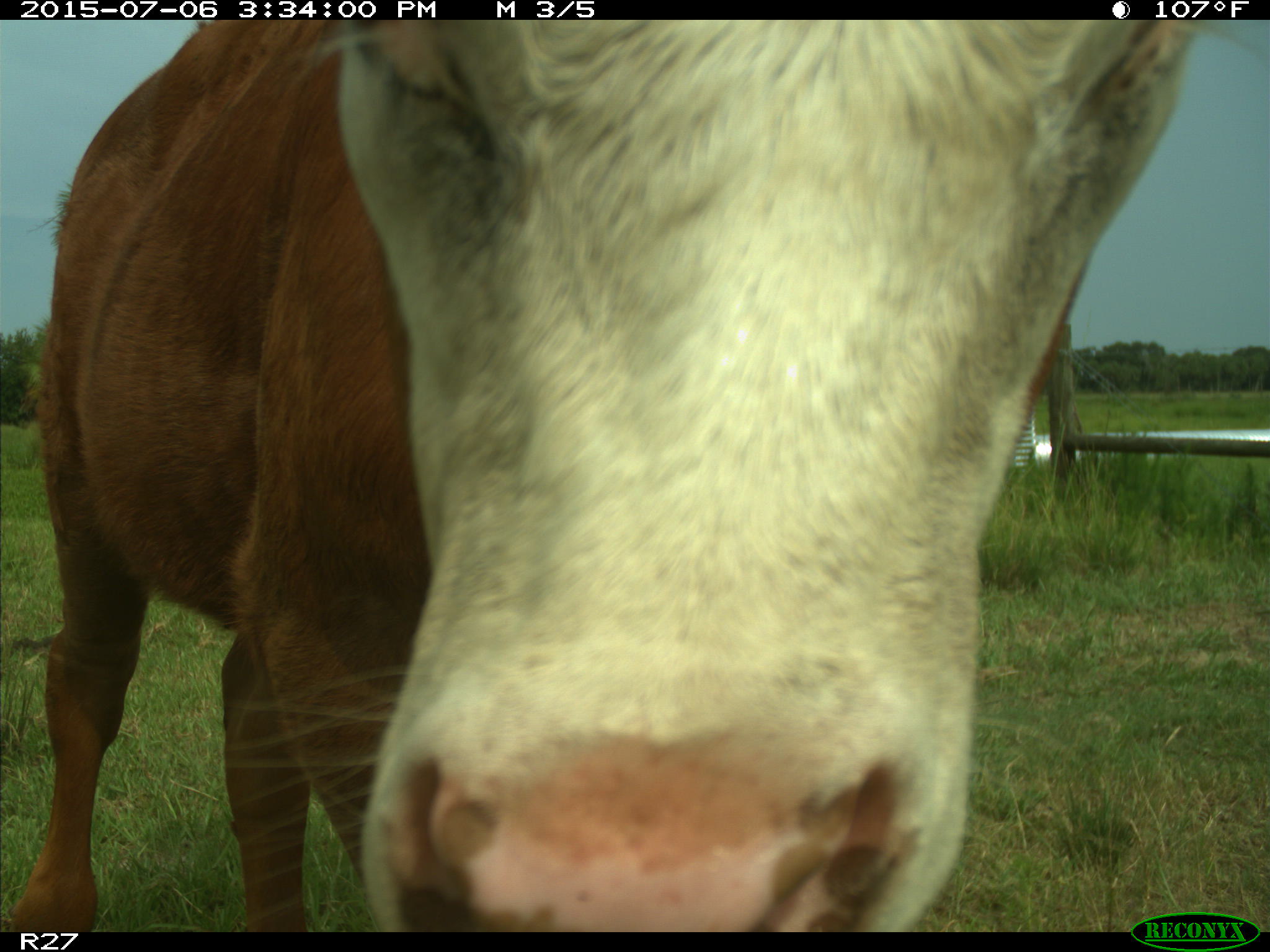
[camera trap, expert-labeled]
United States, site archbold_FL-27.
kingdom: Animalia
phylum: Chordata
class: Mammalia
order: Artiodactyla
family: Bovidae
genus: Bos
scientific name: Bos taurus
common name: domestic cow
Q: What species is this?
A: Bos taurus (domestic cow).